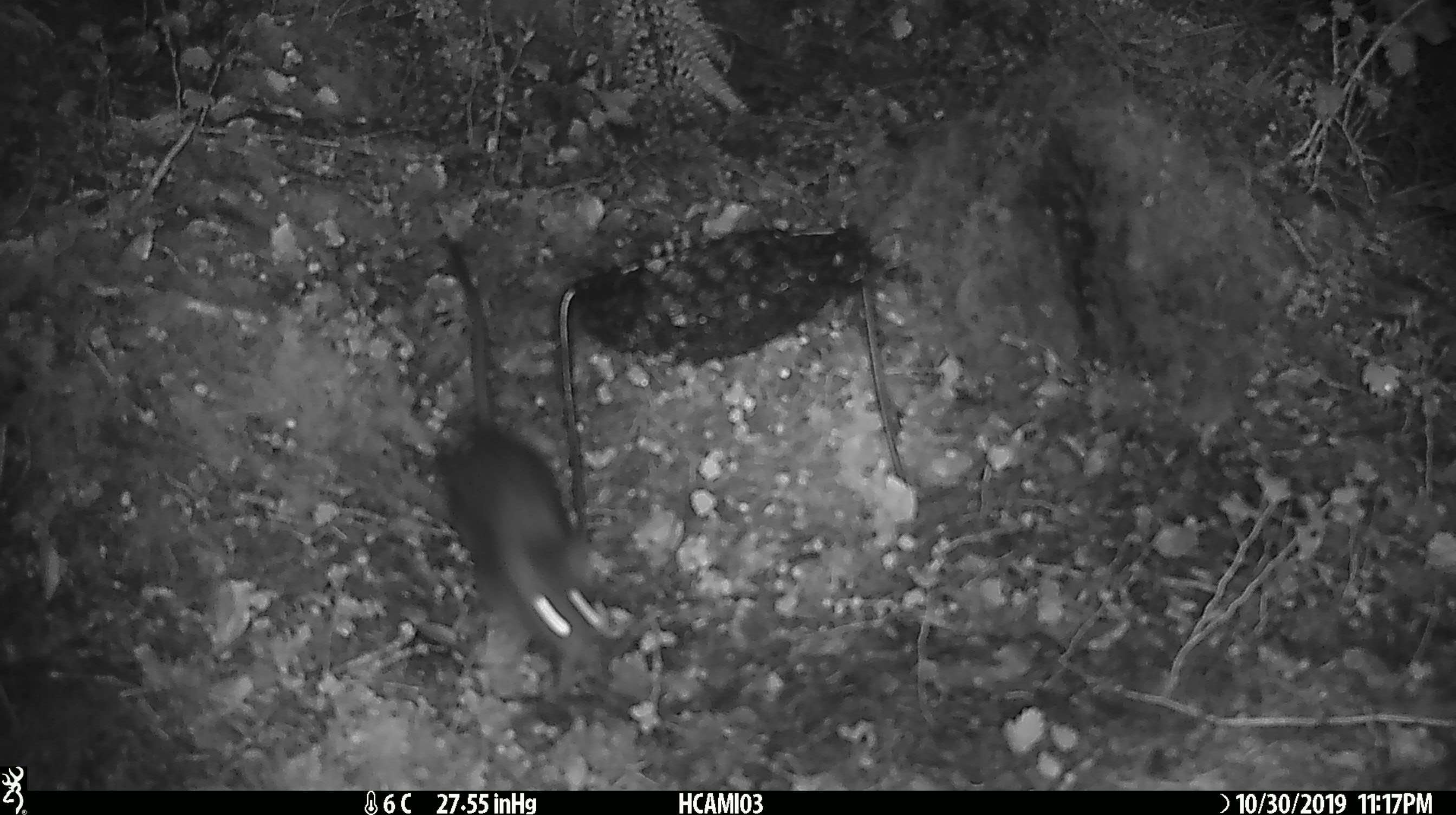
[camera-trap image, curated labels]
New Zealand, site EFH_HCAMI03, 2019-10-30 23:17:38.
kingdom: Animalia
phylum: Chordata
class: Mammalia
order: Rodentia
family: Muridae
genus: Rattus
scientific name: Rattus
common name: rat